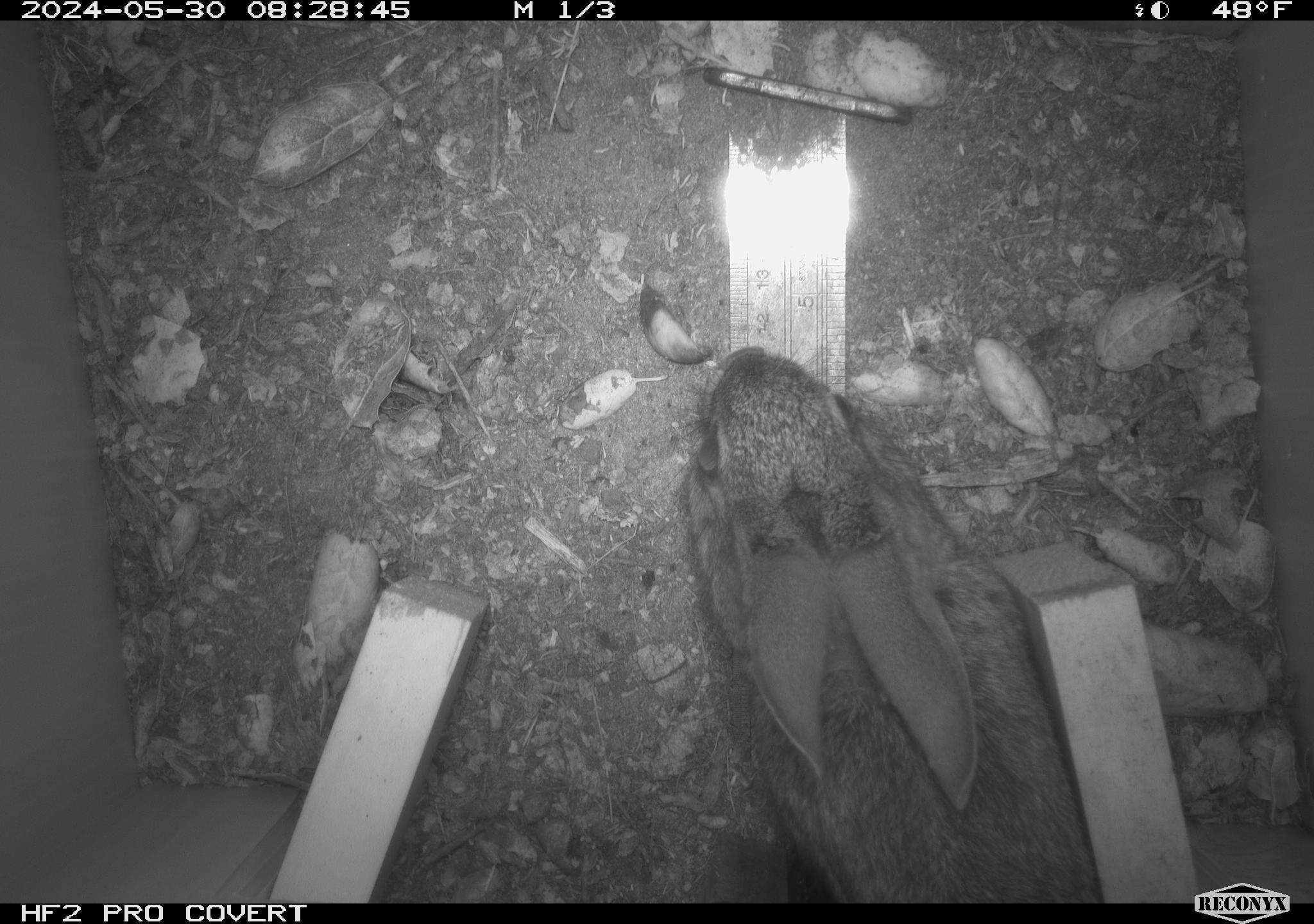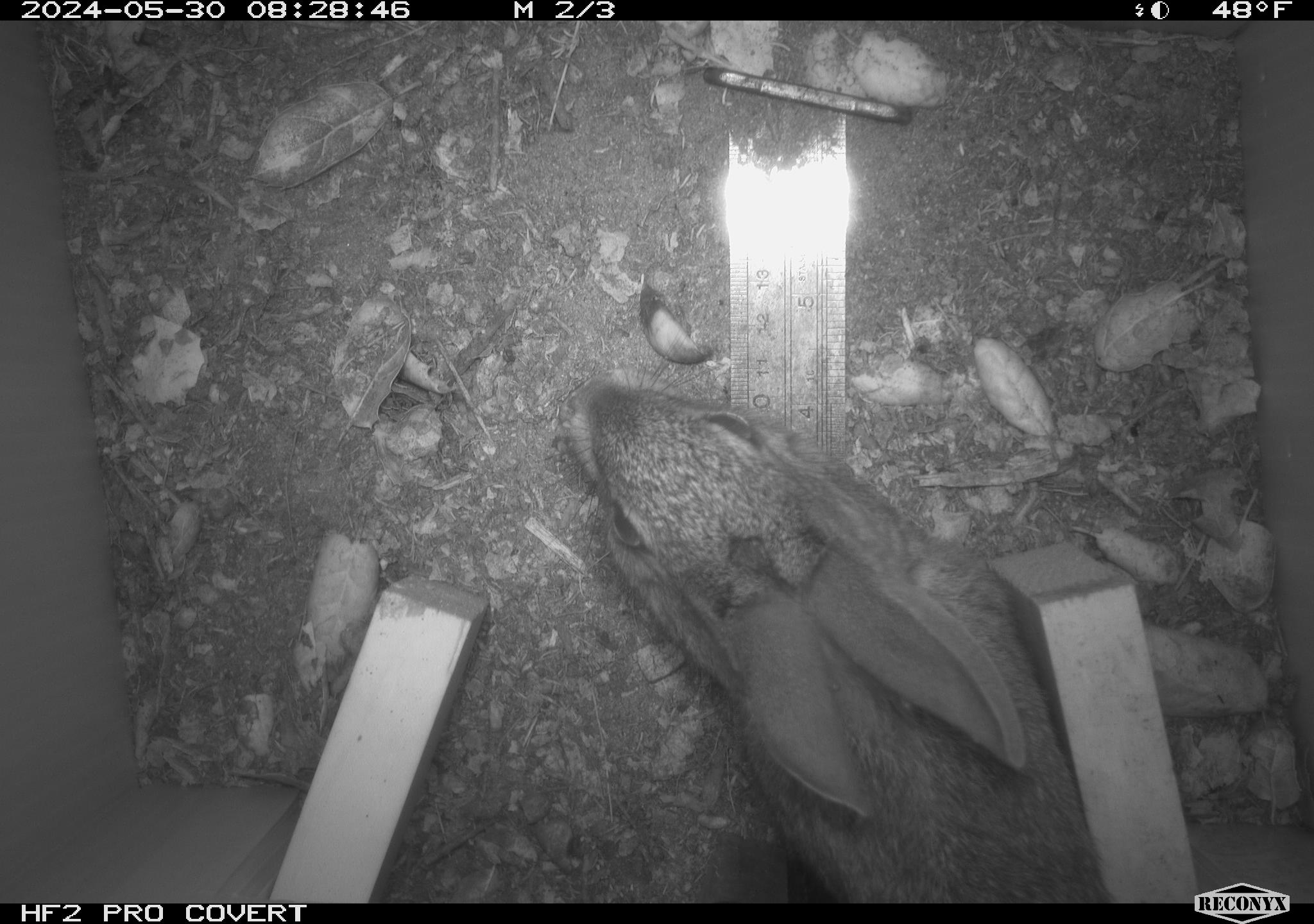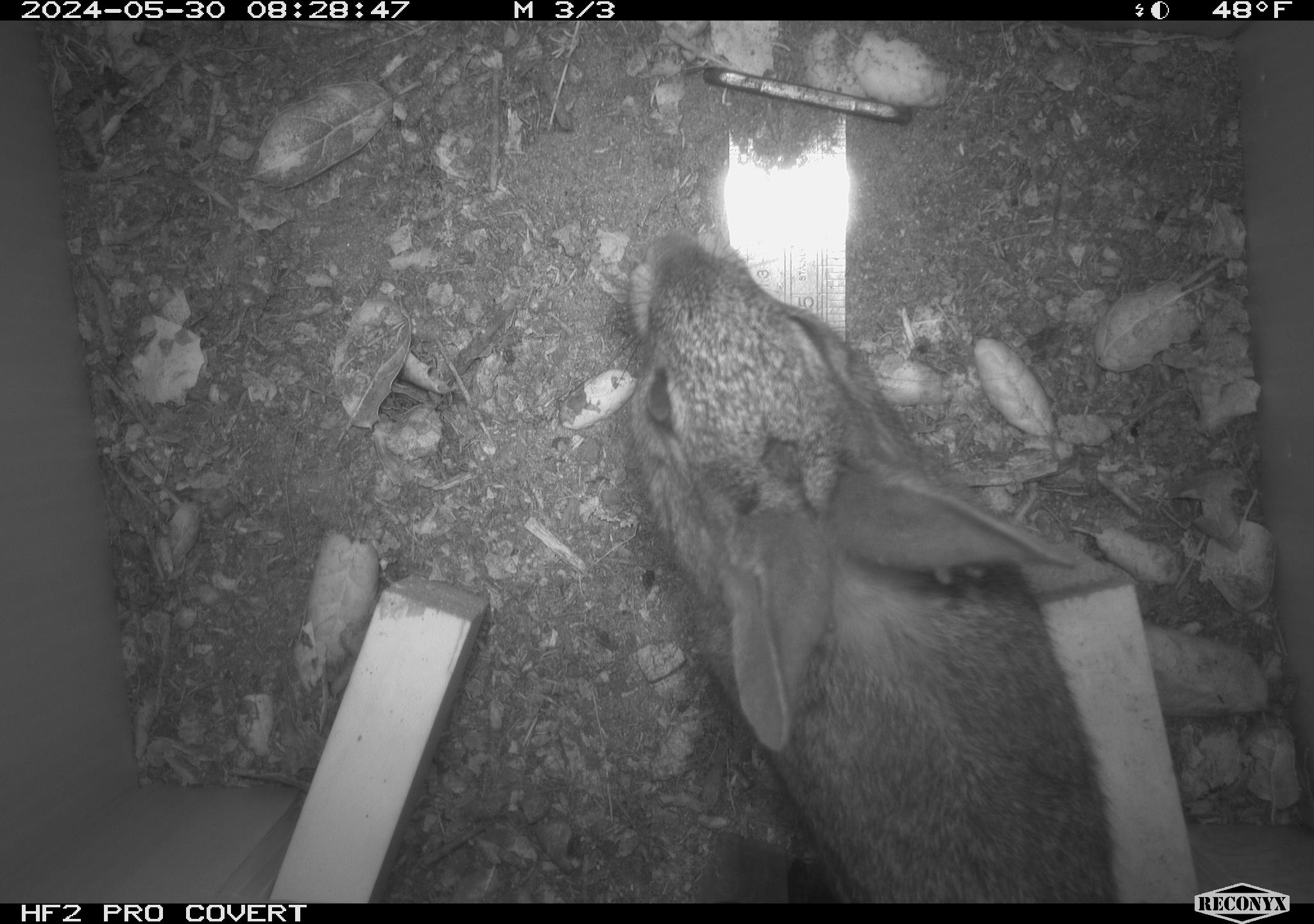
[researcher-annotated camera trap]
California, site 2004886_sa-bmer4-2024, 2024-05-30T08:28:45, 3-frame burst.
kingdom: Animalia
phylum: Chordata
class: Mammalia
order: Lagomorpha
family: Leporidae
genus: Sylvilagus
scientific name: Sylvilagus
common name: cottontail rabbits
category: sylvilagus species